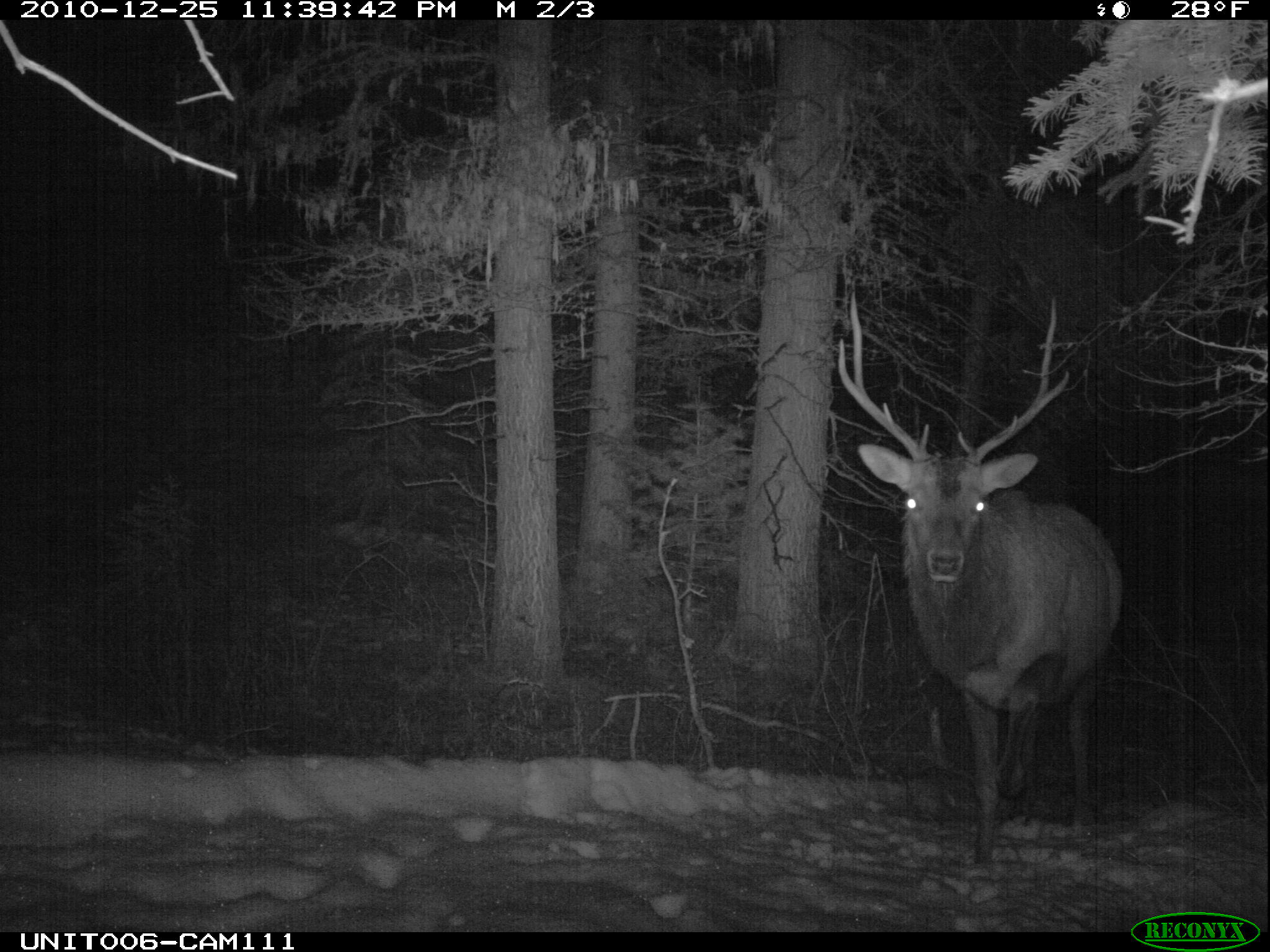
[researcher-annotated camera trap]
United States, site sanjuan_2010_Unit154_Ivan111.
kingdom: Animalia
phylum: Chordata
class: Mammalia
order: Artiodactyla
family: Cervidae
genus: Cervus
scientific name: Cervus elaphus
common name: red deer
Cervus elaphus (red deer).